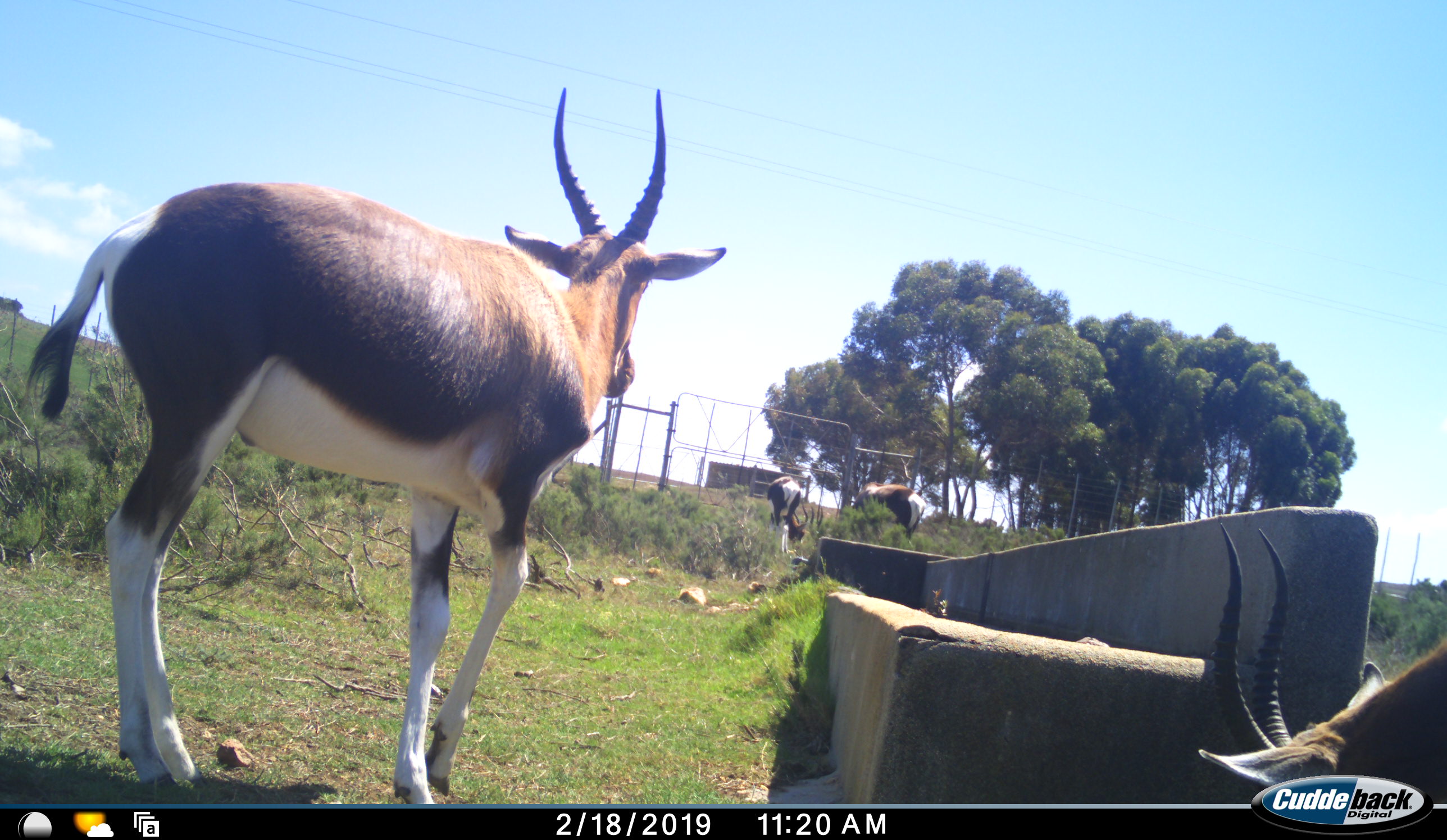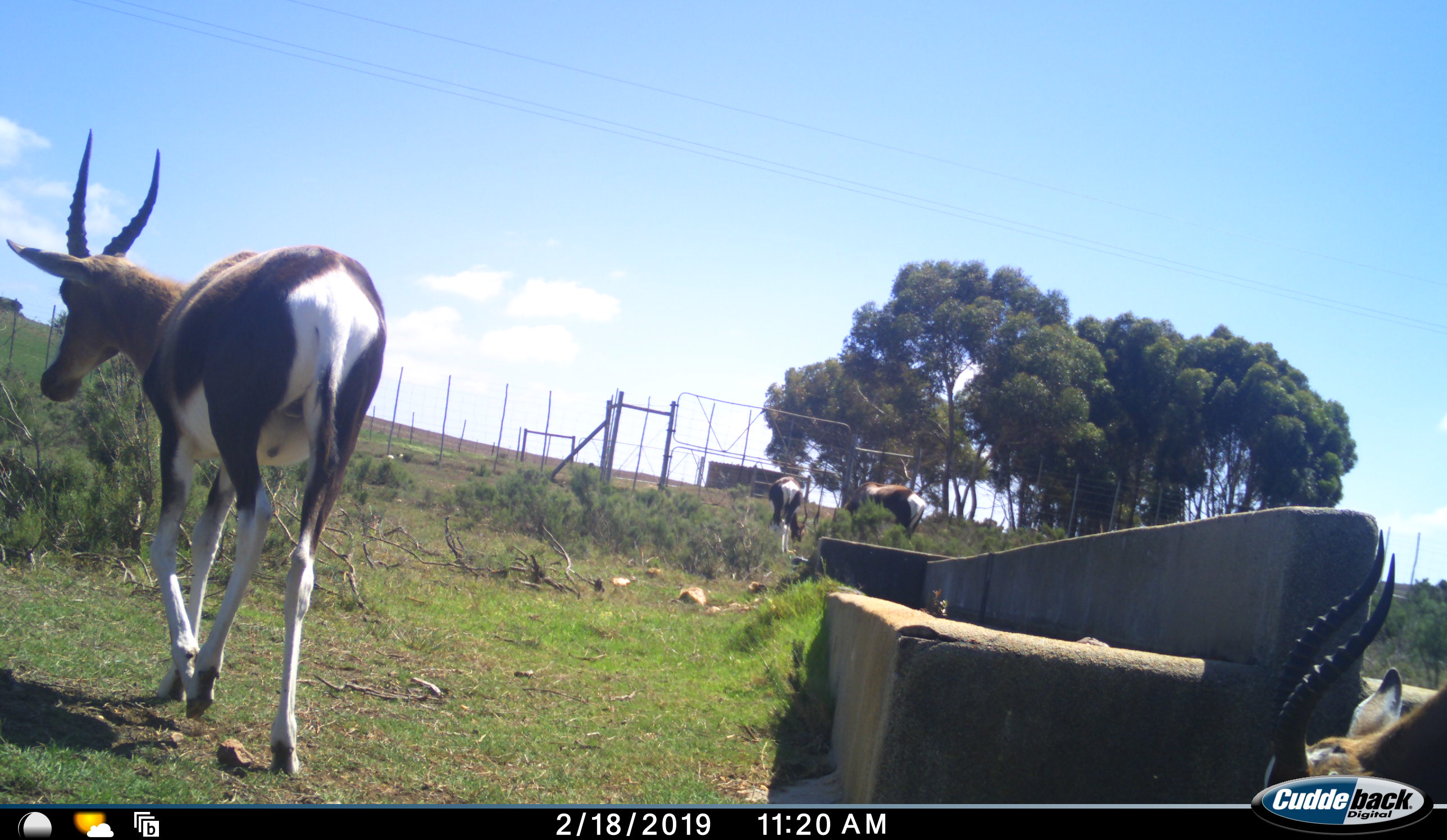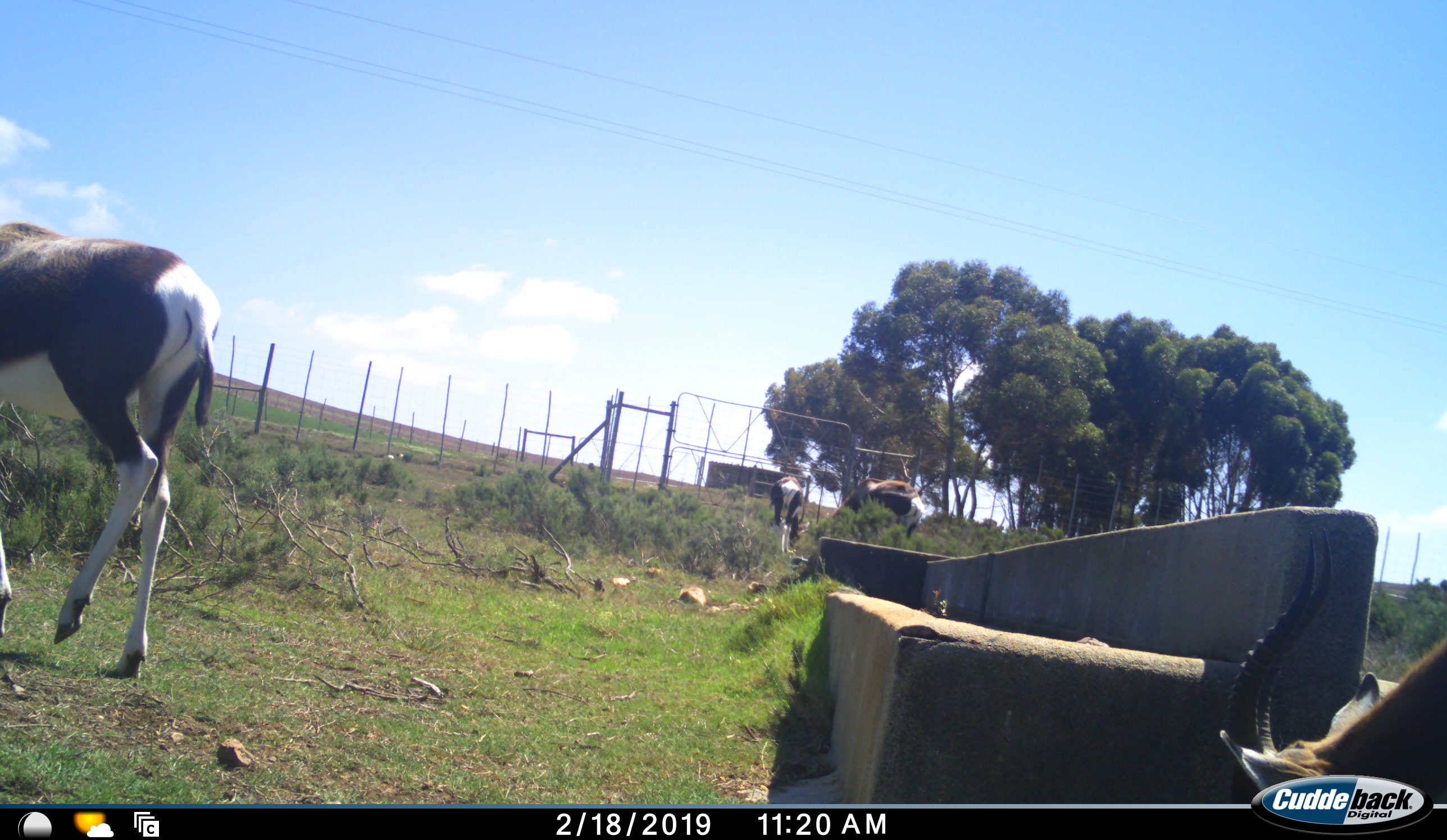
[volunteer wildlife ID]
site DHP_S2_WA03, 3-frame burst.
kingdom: Animalia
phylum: Chordata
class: Mammalia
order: Artiodactyla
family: Bovidae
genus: Damaliscus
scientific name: Damaliscus pygargus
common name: bontebok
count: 4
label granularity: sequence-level